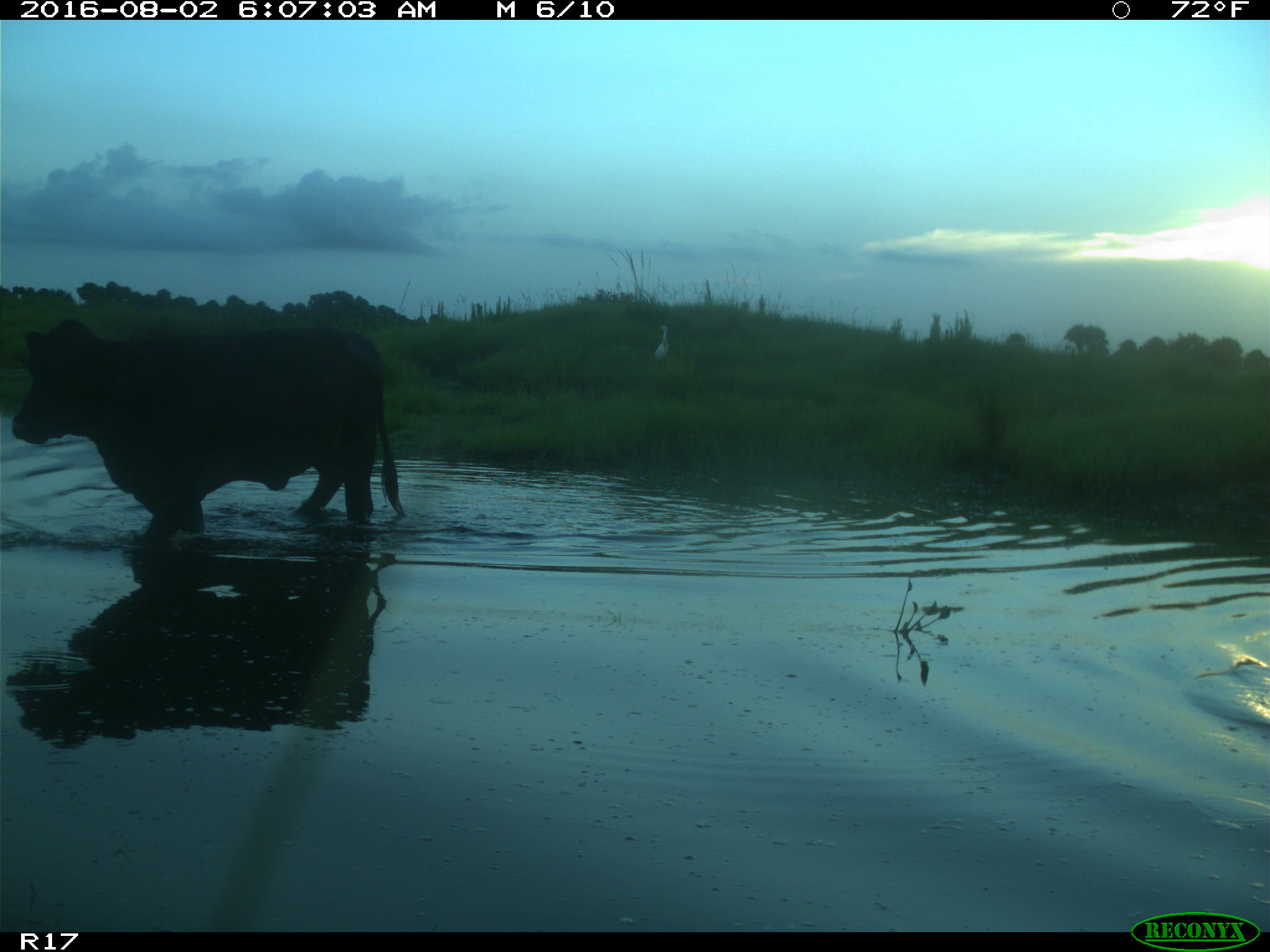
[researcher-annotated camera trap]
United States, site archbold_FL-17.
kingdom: Animalia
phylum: Chordata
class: Mammalia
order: Artiodactyla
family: Bovidae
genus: Bos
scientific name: Bos taurus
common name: domestic cow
Bos taurus (domestic cow).